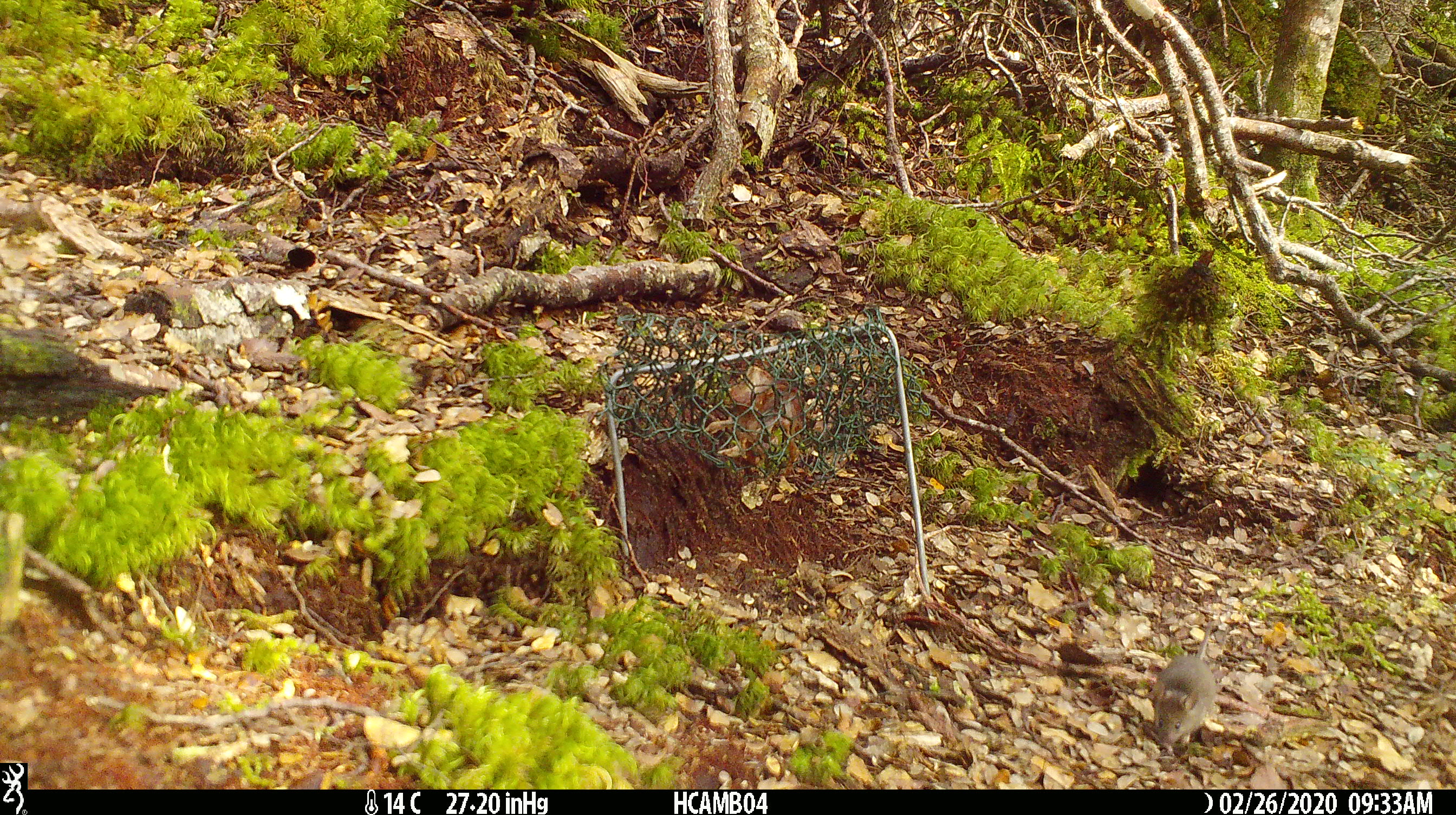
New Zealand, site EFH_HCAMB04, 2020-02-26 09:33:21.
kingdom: Animalia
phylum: Chordata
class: Mammalia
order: Rodentia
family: Muridae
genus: Mus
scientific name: Mus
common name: mouse